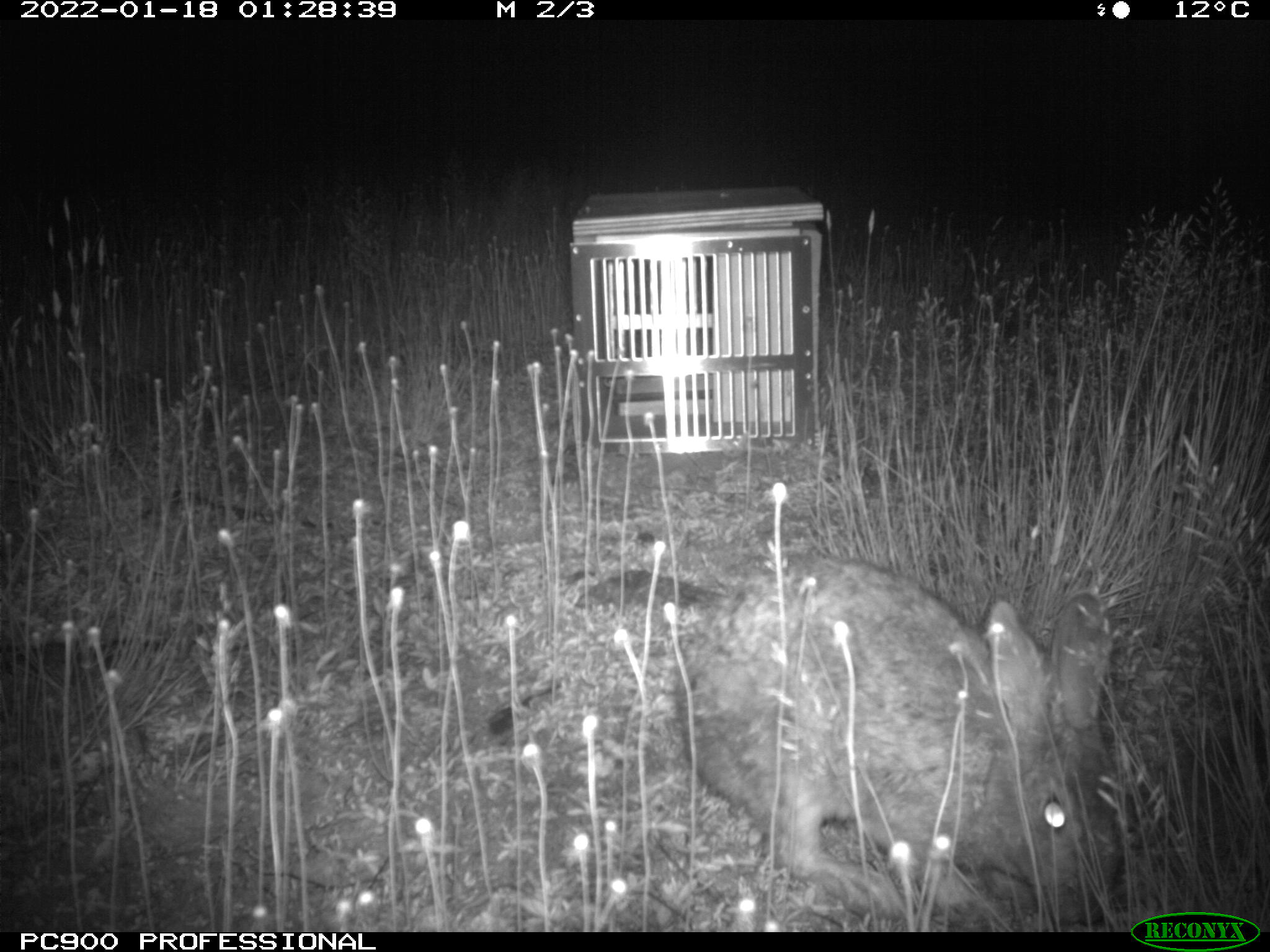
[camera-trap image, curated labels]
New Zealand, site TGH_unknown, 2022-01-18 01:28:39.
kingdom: Animalia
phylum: Chordata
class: Mammalia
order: Lagomorpha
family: Leporidae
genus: Oryctolagus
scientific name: Oryctolagus cuniculus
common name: european rabbit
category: rabbit